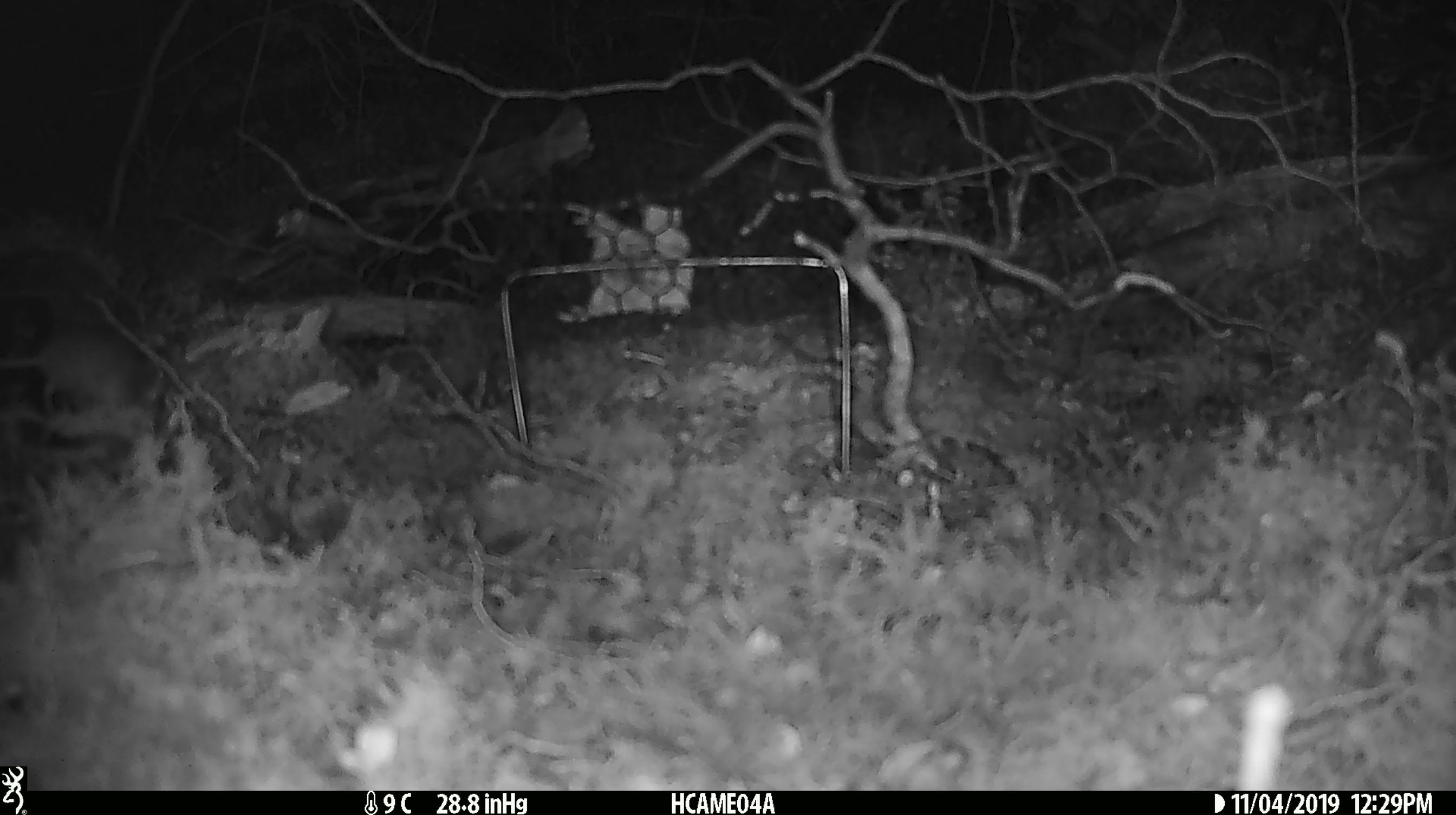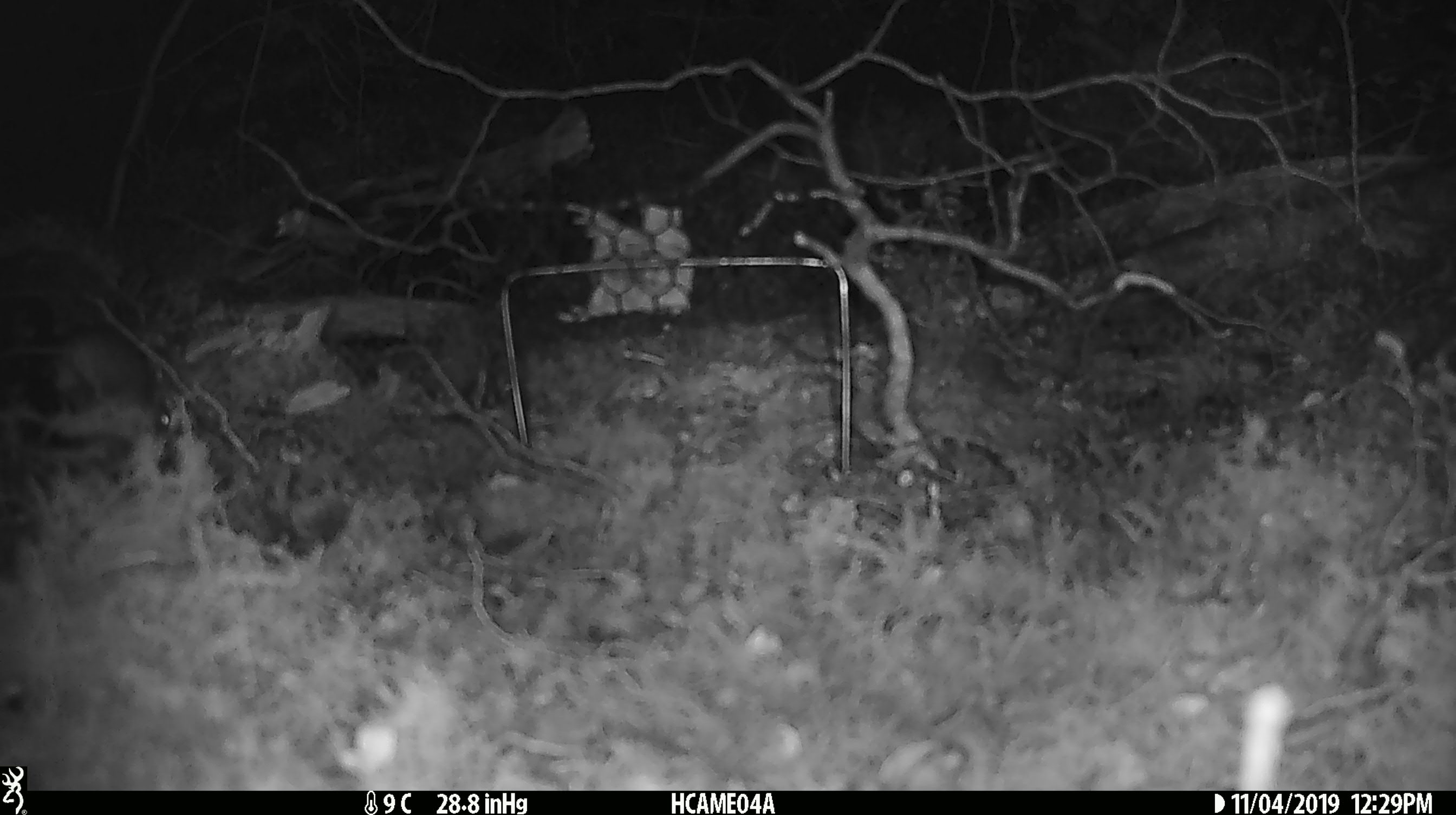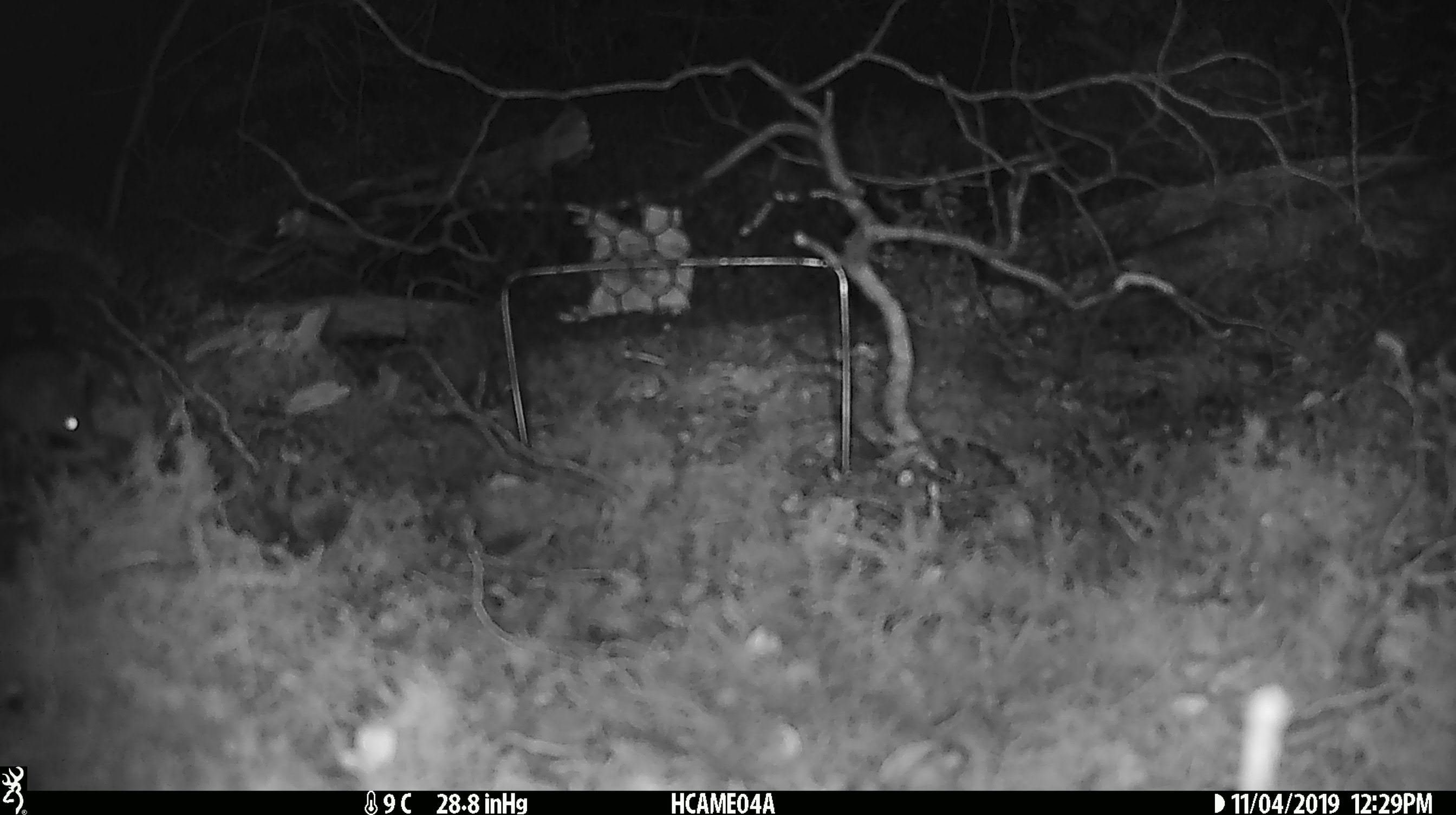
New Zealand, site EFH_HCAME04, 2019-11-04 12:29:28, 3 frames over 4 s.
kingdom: Animalia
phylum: Chordata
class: Mammalia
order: Rodentia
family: Muridae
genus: Mus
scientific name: Mus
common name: mouse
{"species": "mouse (Mus)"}